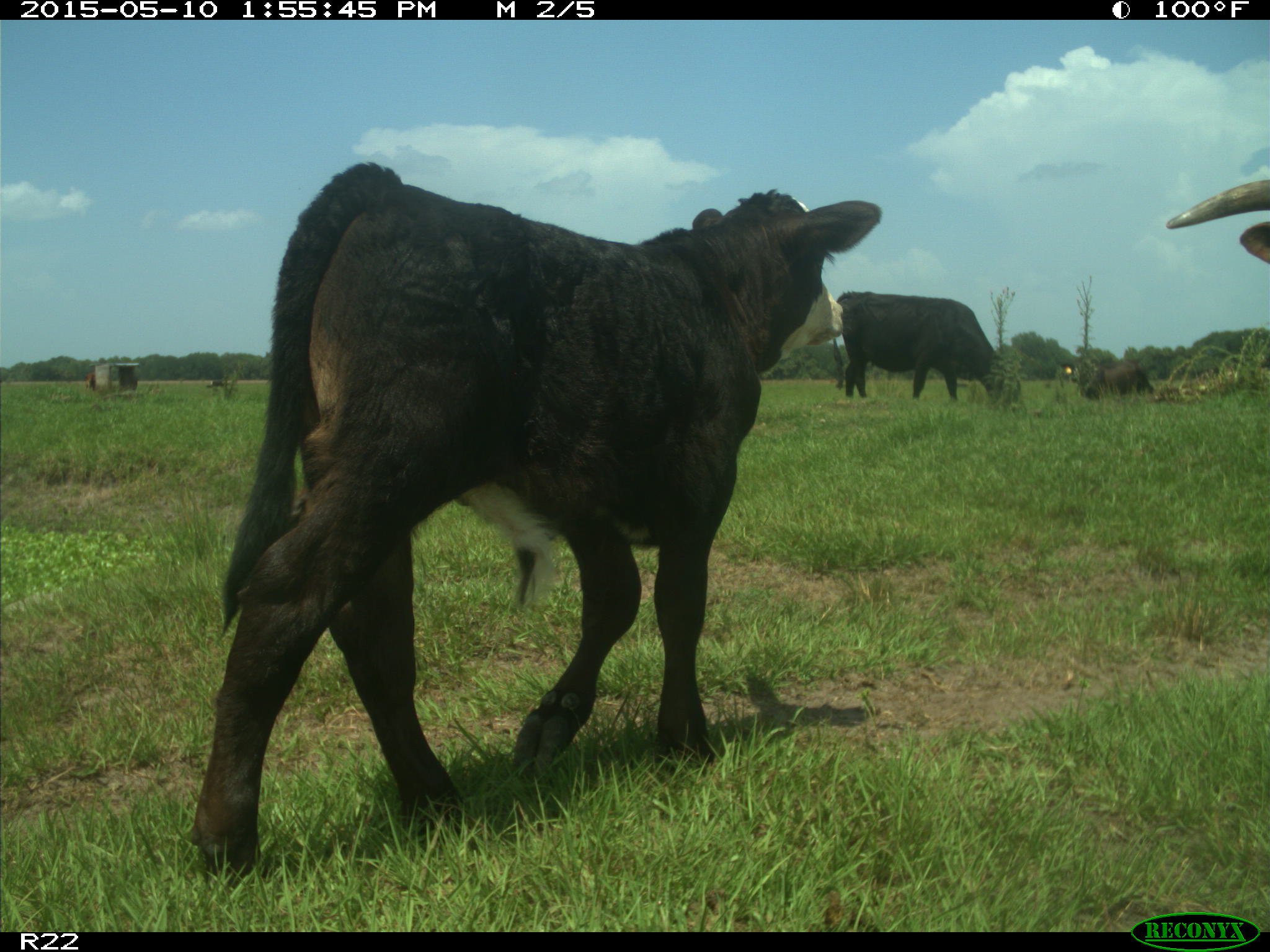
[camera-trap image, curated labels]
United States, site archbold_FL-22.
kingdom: Animalia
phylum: Chordata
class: Mammalia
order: Artiodactyla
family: Bovidae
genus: Bos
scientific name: Bos taurus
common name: domestic cow